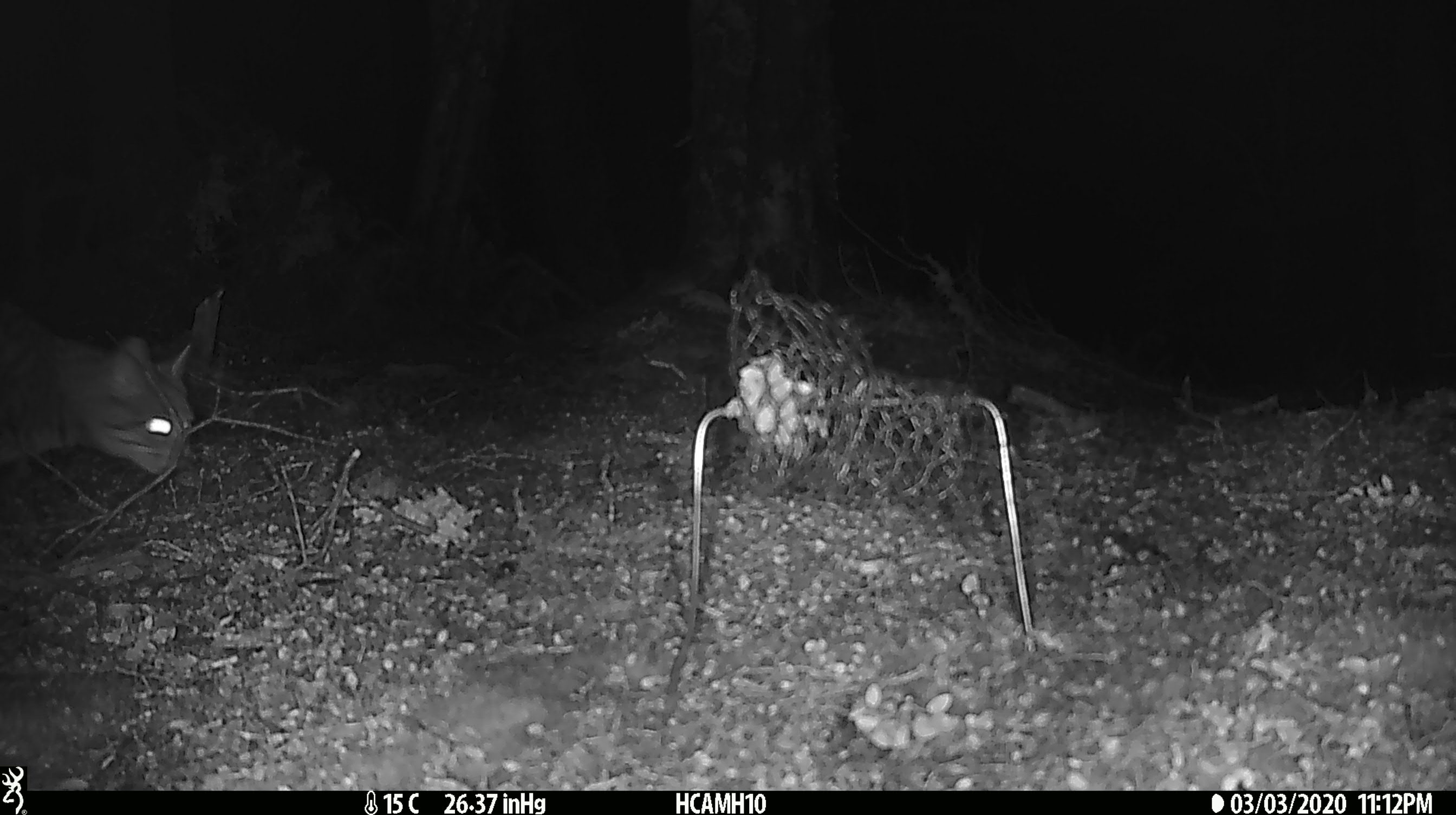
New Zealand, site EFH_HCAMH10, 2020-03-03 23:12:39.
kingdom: Animalia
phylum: Chordata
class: Mammalia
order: Carnivora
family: Felidae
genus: Felis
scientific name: Felis catus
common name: domestic cat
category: cat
Cat (domestic cat) (Felis catus).